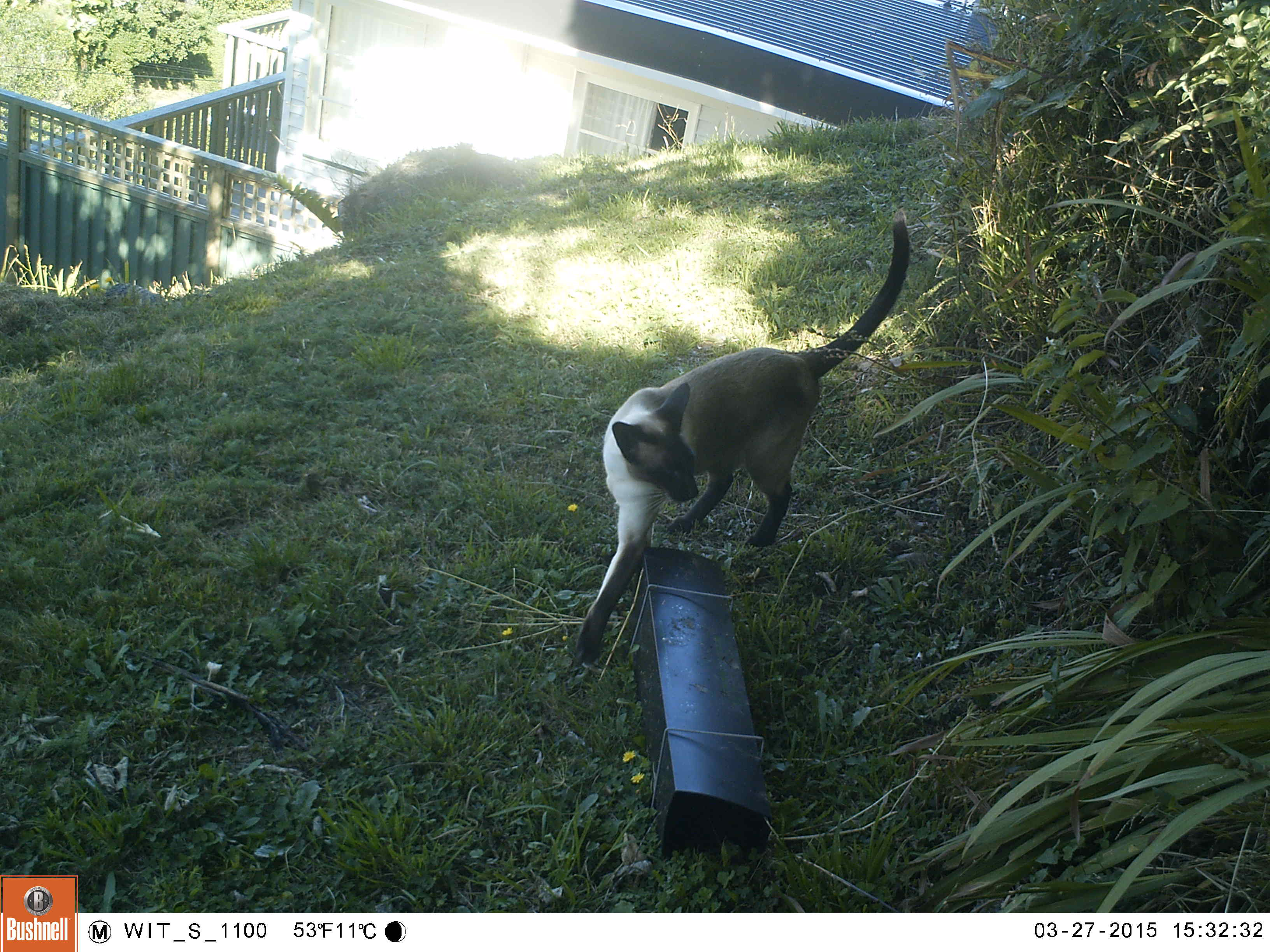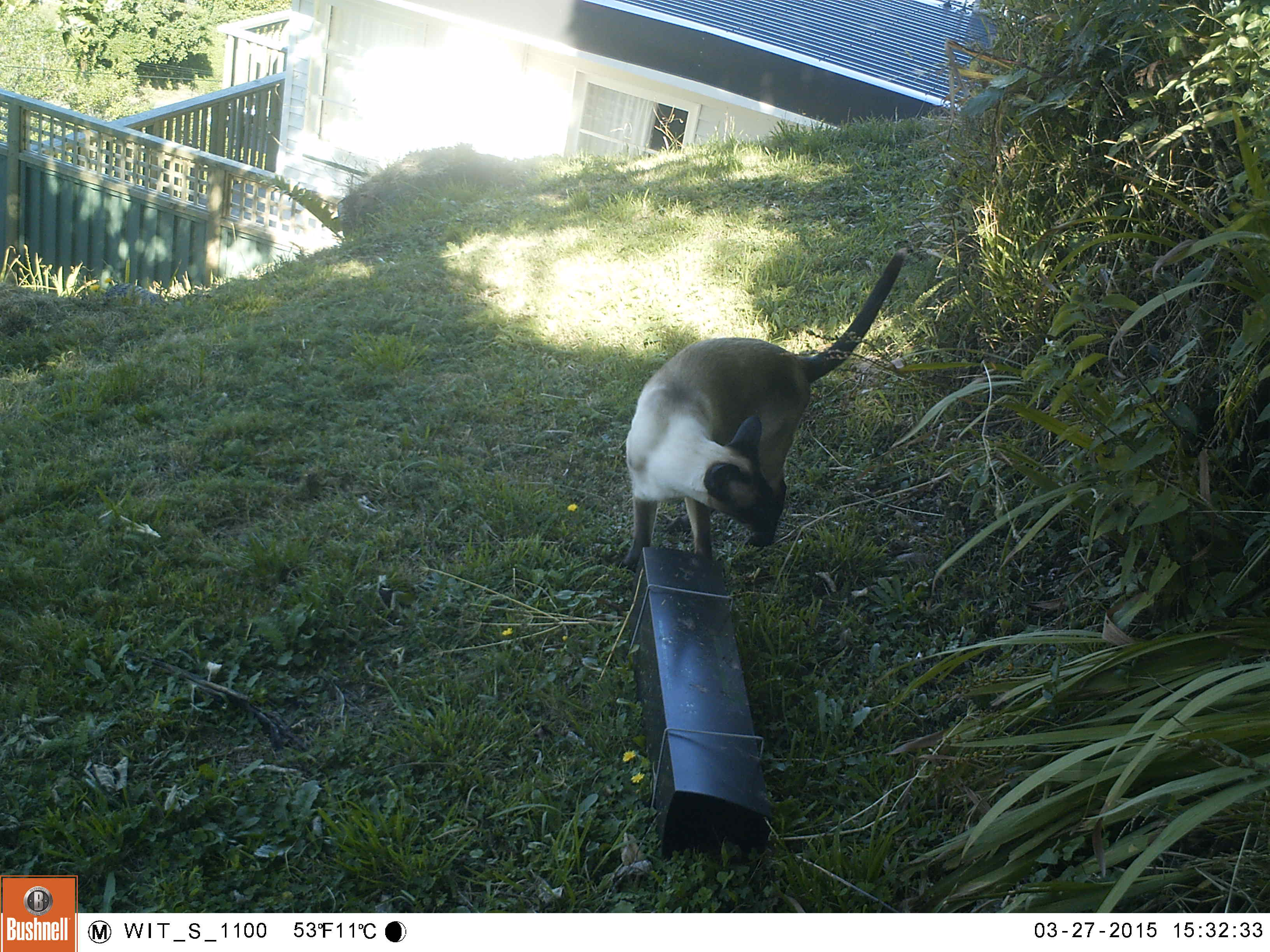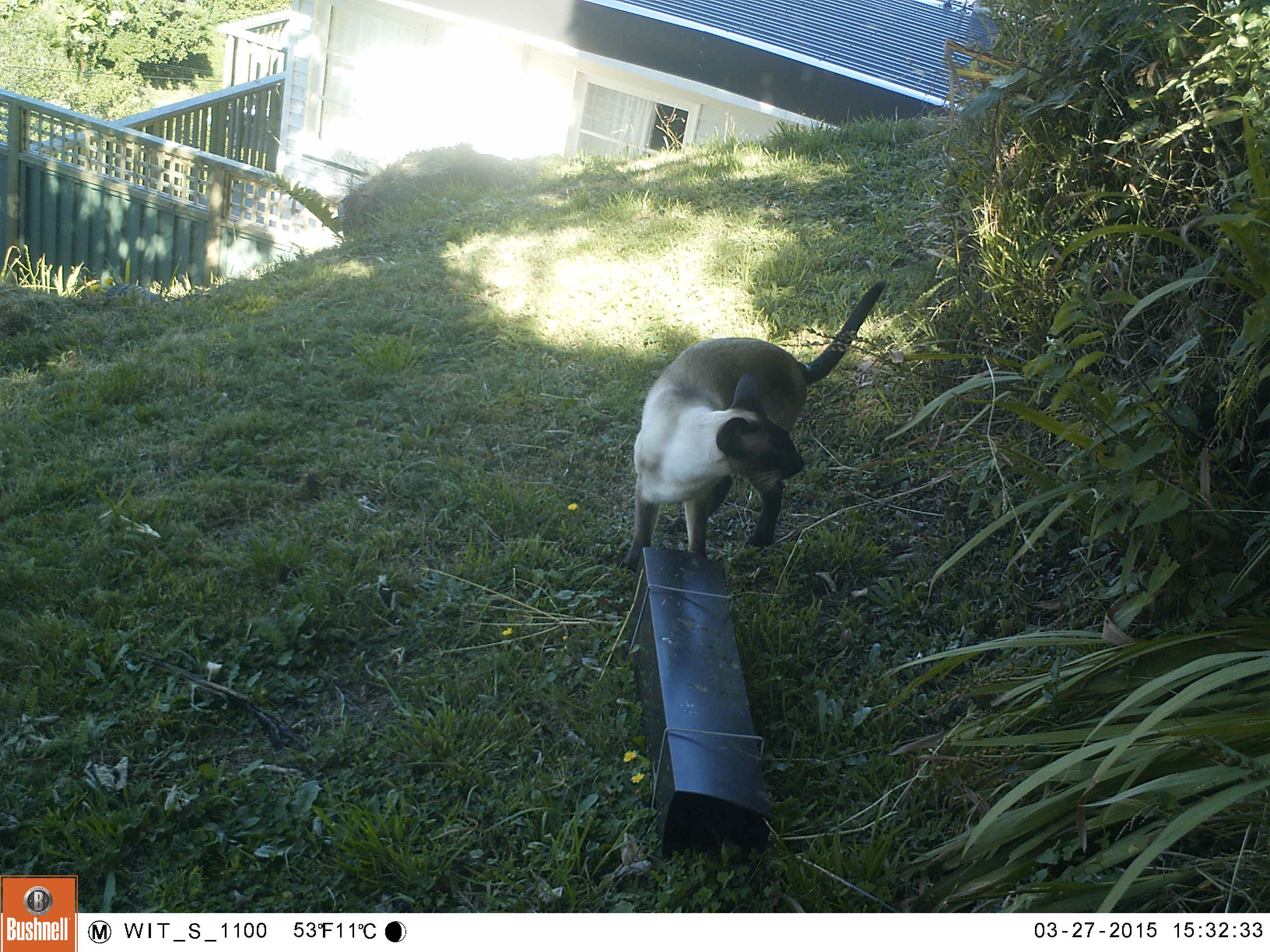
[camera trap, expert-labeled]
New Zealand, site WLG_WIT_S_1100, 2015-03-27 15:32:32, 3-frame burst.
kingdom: Animalia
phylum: Chordata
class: Mammalia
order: Carnivora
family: Felidae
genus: Felis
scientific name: Felis catus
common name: domestic cat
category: cat